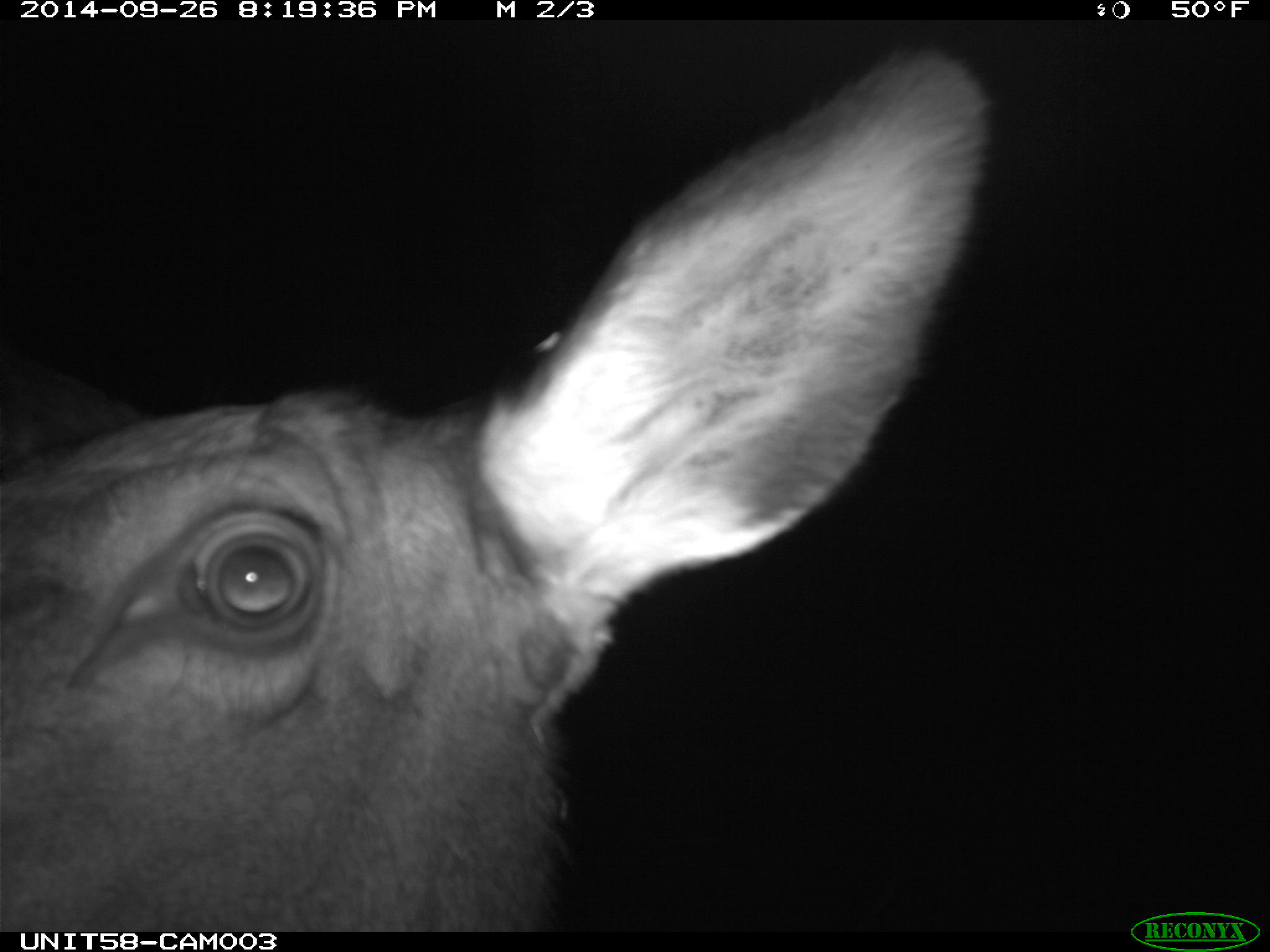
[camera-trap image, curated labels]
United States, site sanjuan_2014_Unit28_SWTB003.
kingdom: Animalia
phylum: Chordata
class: Mammalia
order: Artiodactyla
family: Cervidae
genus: Cervus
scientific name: Cervus elaphus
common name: red deer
Cervus elaphus (red deer).